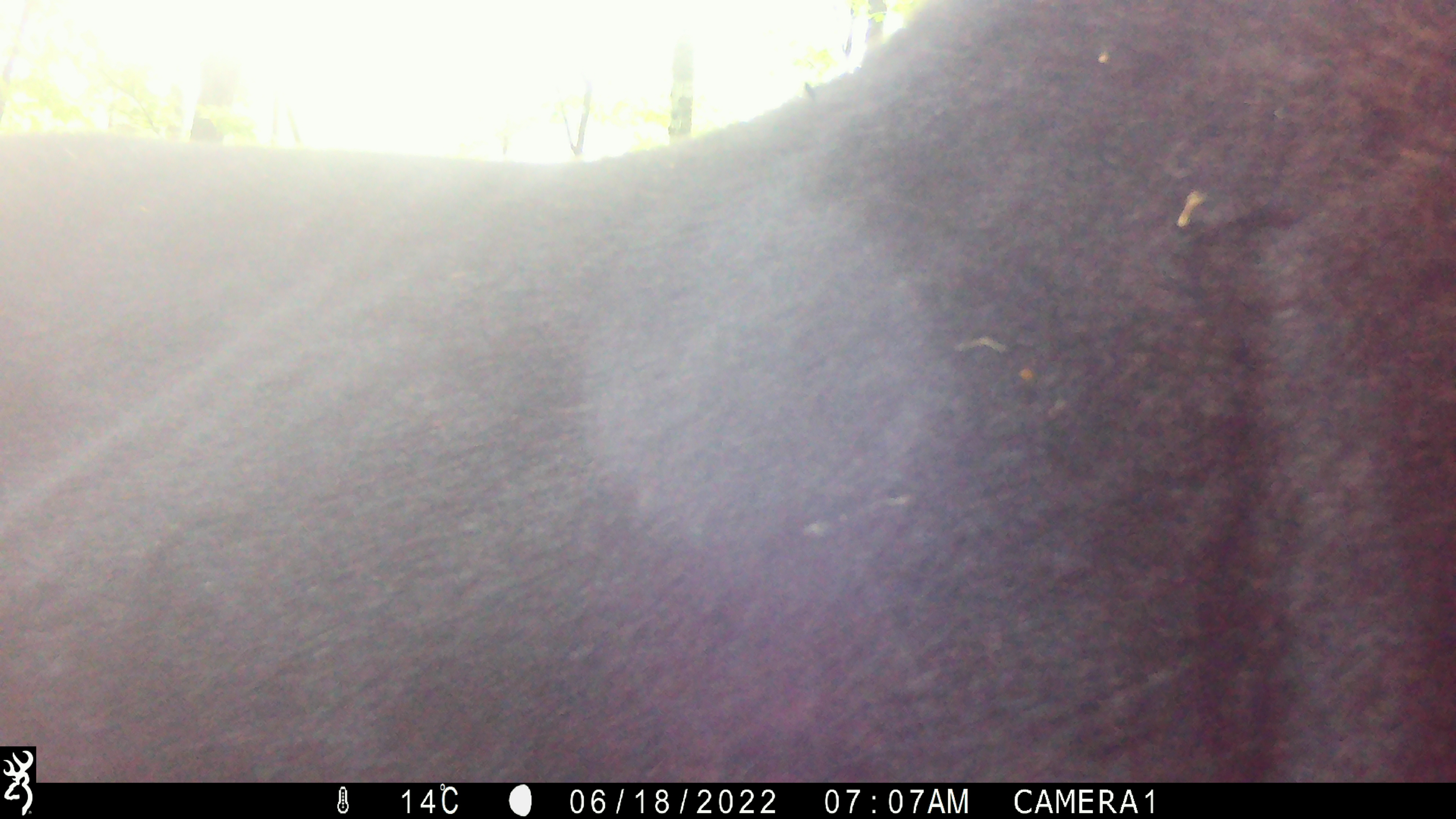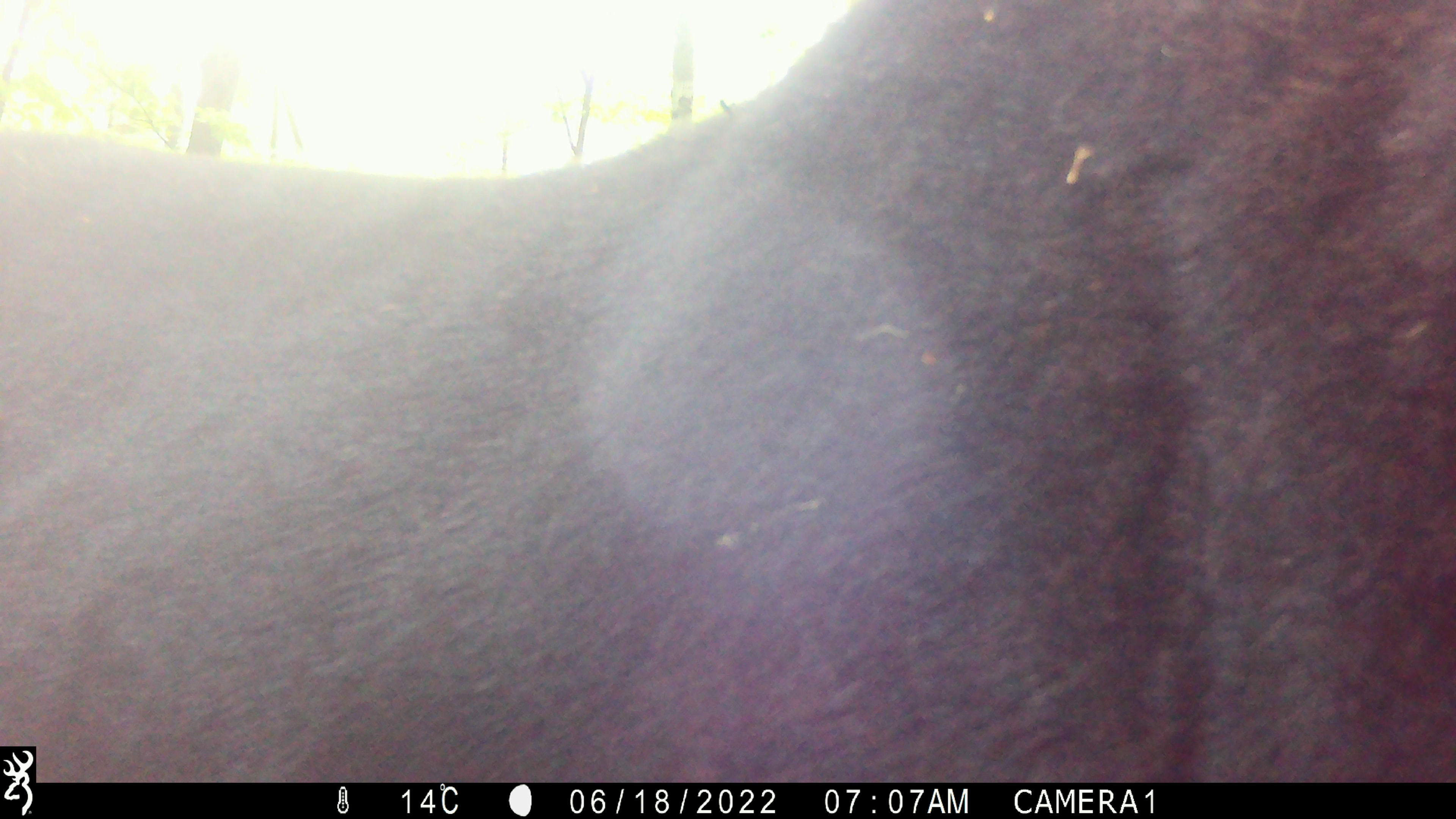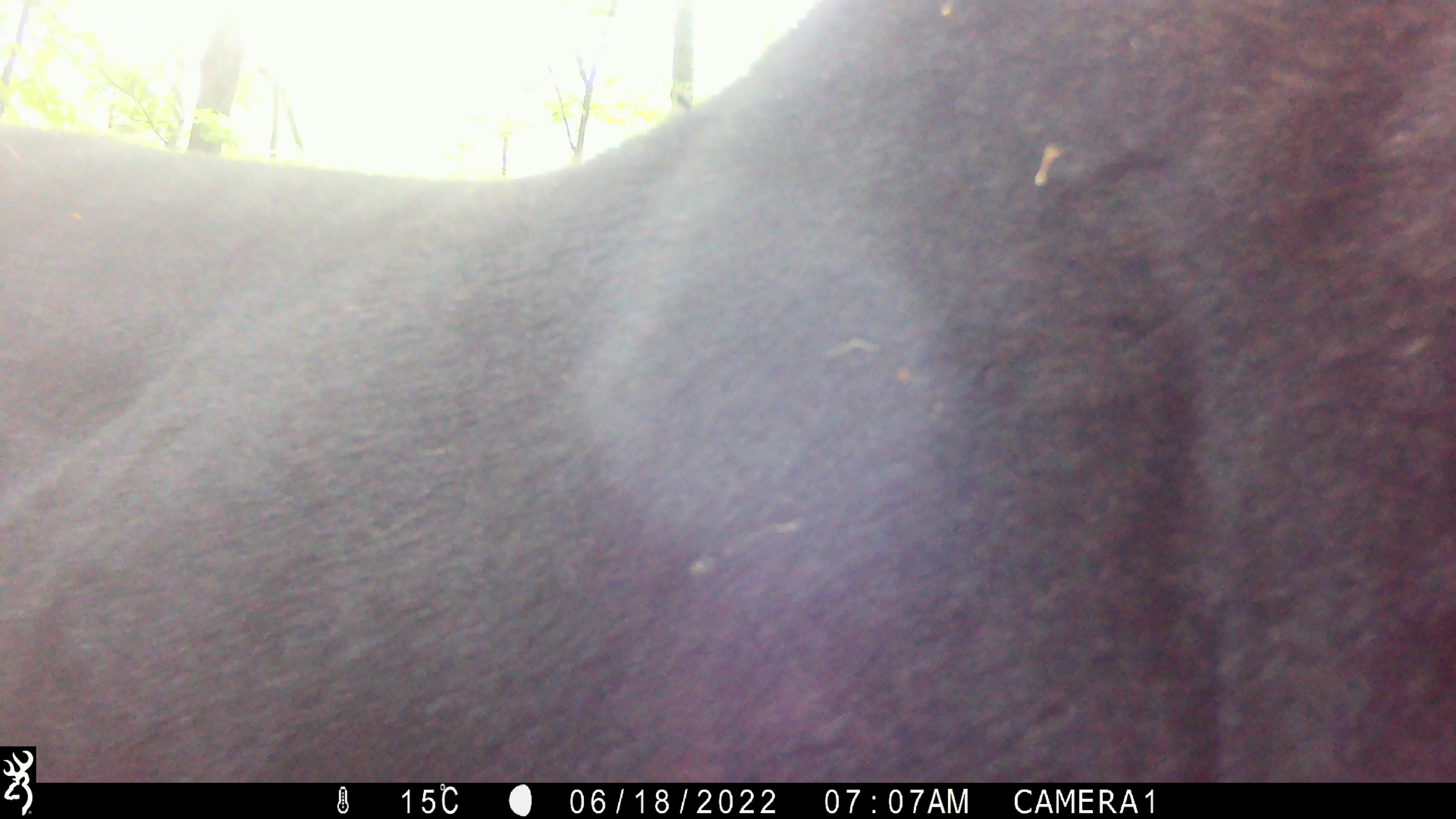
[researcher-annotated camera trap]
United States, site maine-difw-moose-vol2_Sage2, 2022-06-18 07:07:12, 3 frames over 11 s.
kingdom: Animalia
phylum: Chordata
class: Mammalia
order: Artiodactyla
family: Cervidae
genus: Alces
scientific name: Alces alces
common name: moose